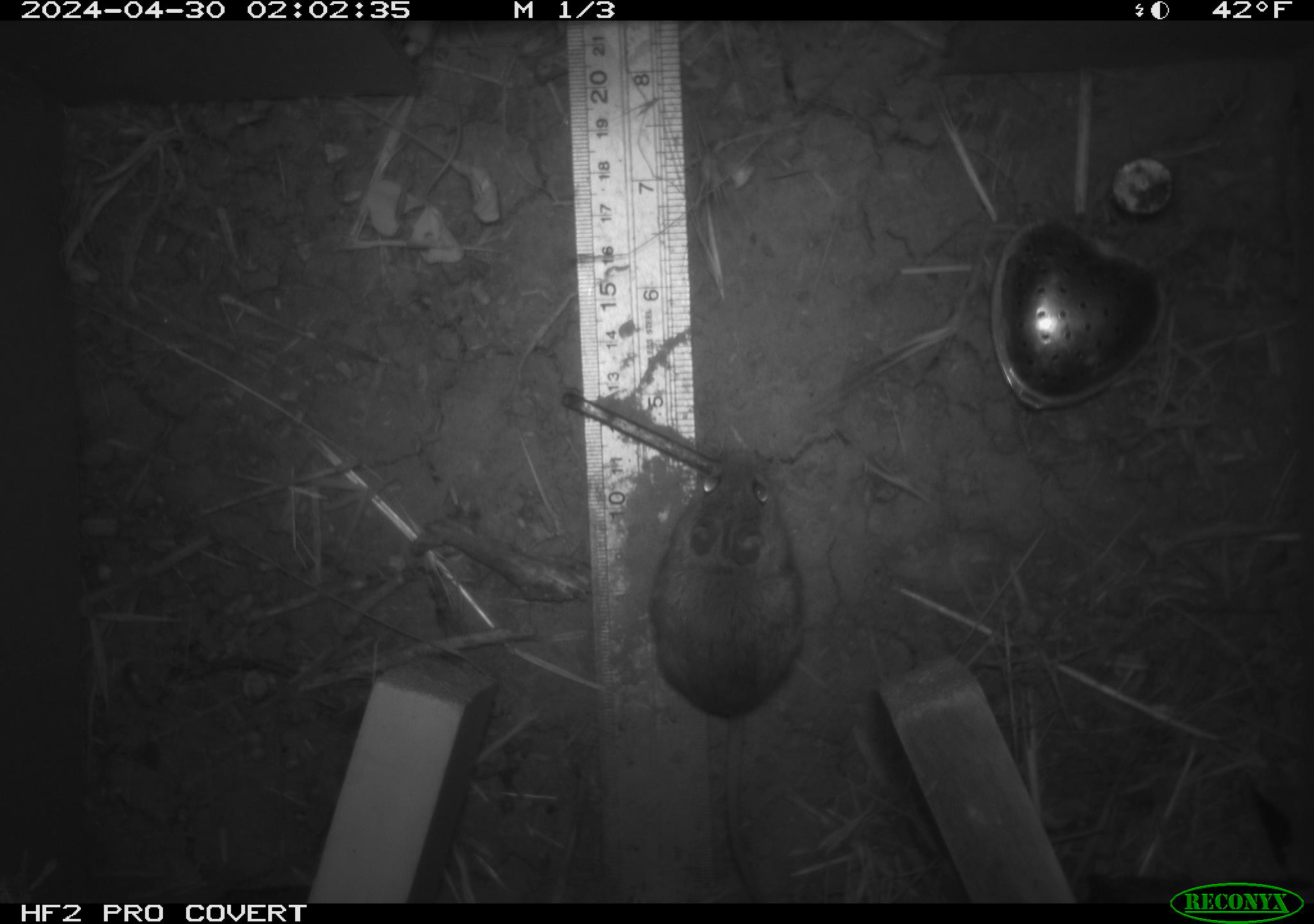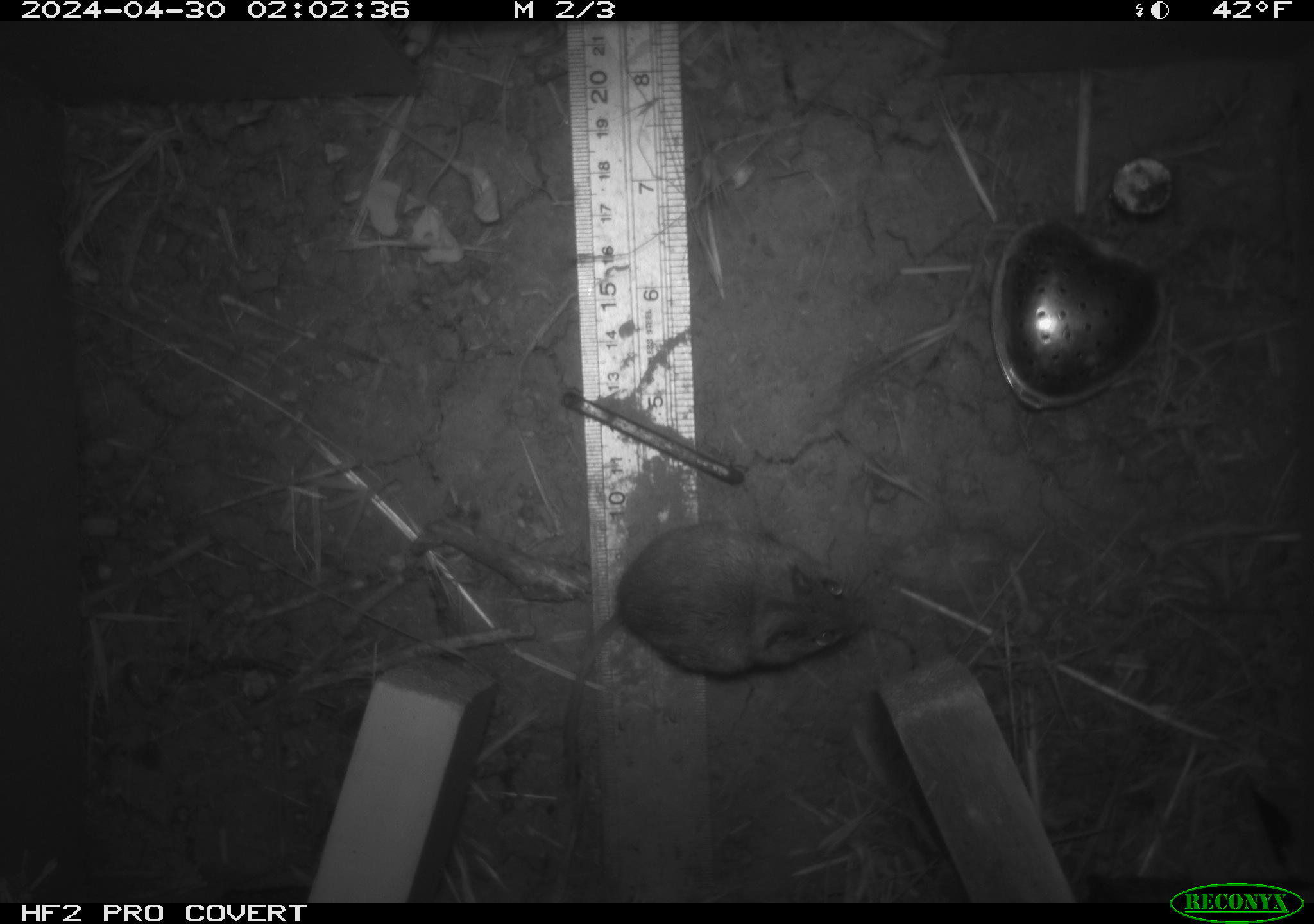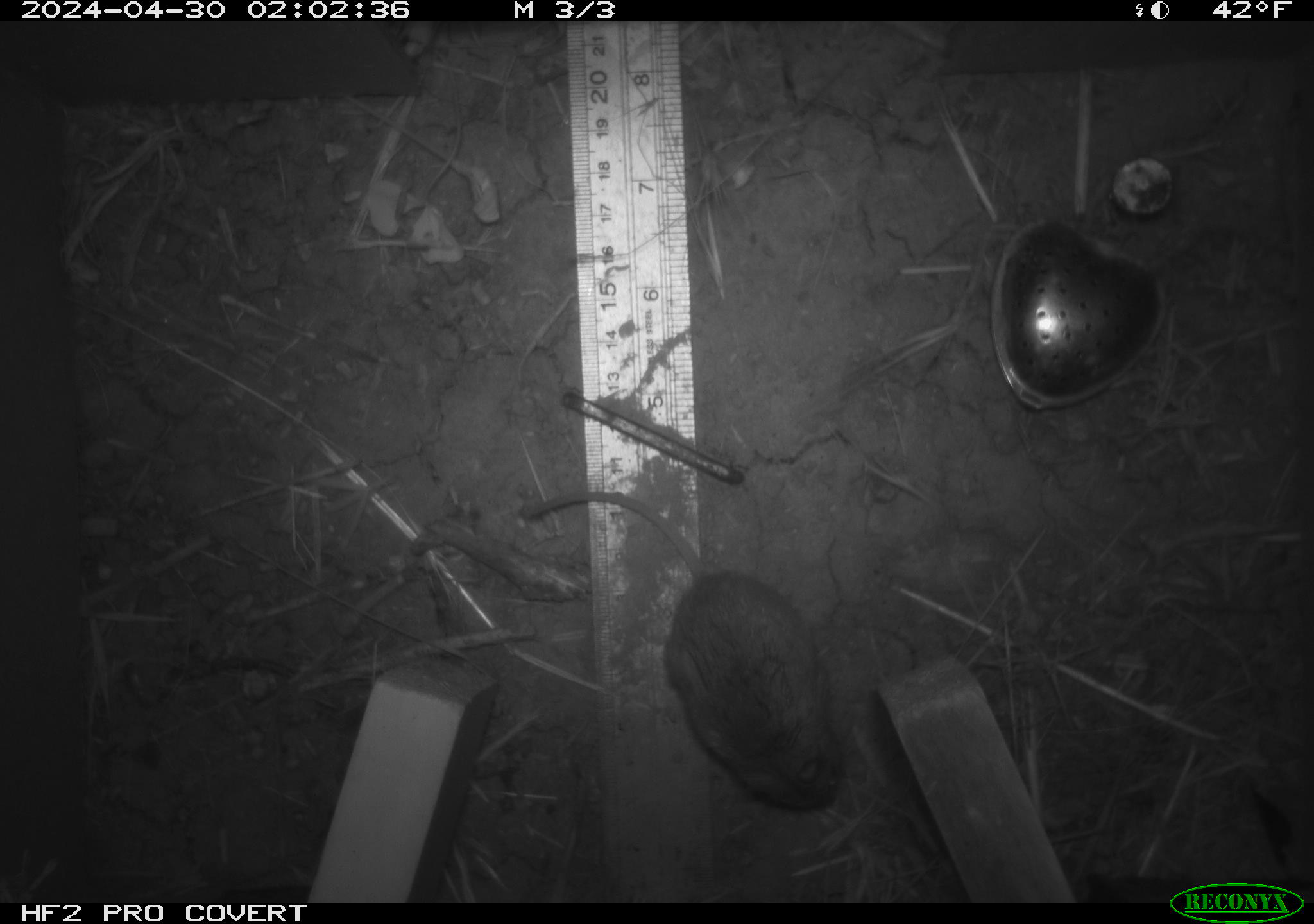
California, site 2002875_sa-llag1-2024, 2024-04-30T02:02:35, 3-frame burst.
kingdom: Animalia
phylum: Chordata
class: Mammalia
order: Rodentia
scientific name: Rodentia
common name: mouse species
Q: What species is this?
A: Mouse species (Rodentia).